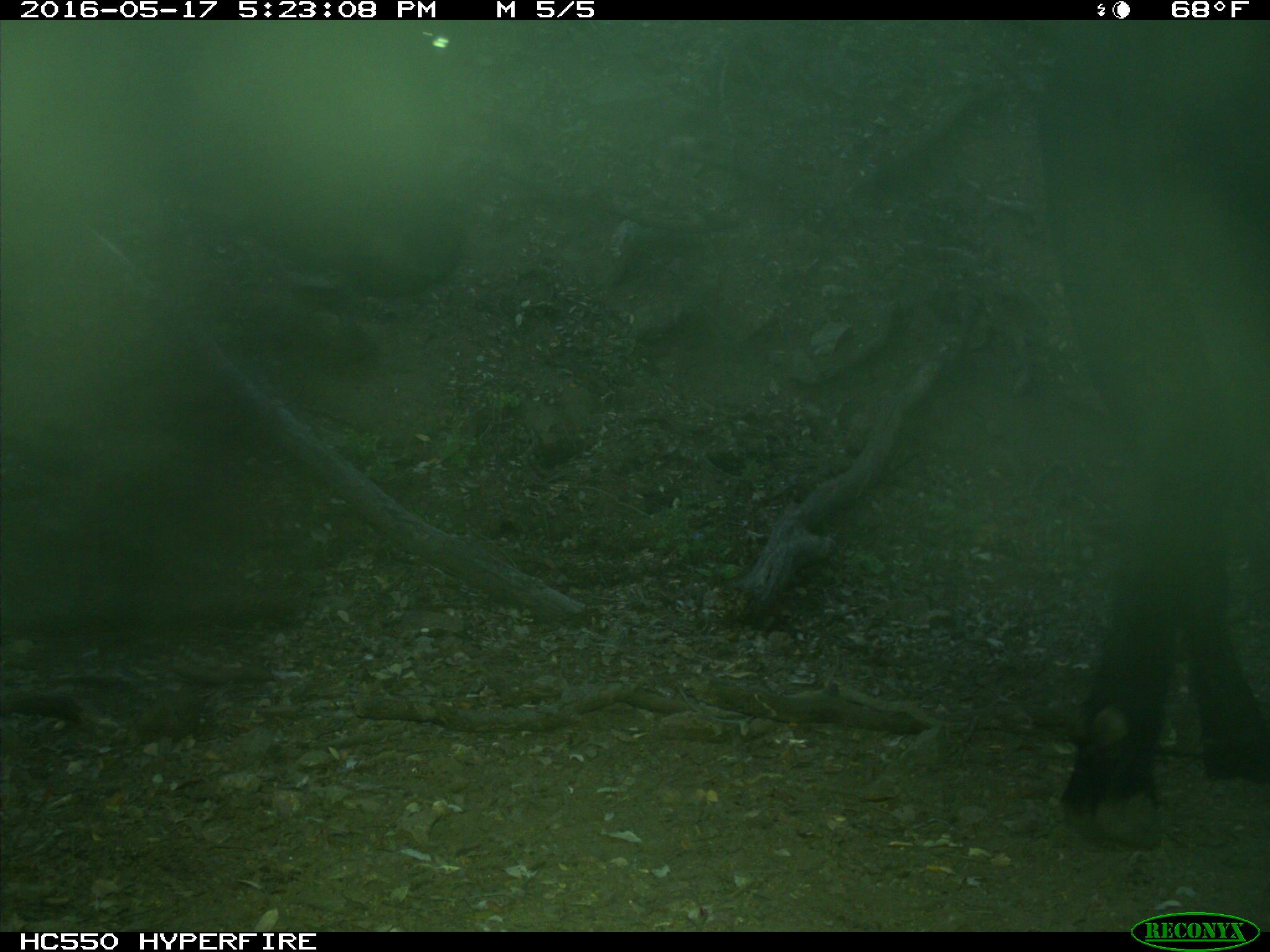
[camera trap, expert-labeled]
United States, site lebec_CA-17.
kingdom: Animalia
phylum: Chordata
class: Mammalia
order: Artiodactyla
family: Bovidae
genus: Bos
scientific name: Bos taurus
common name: domestic cow